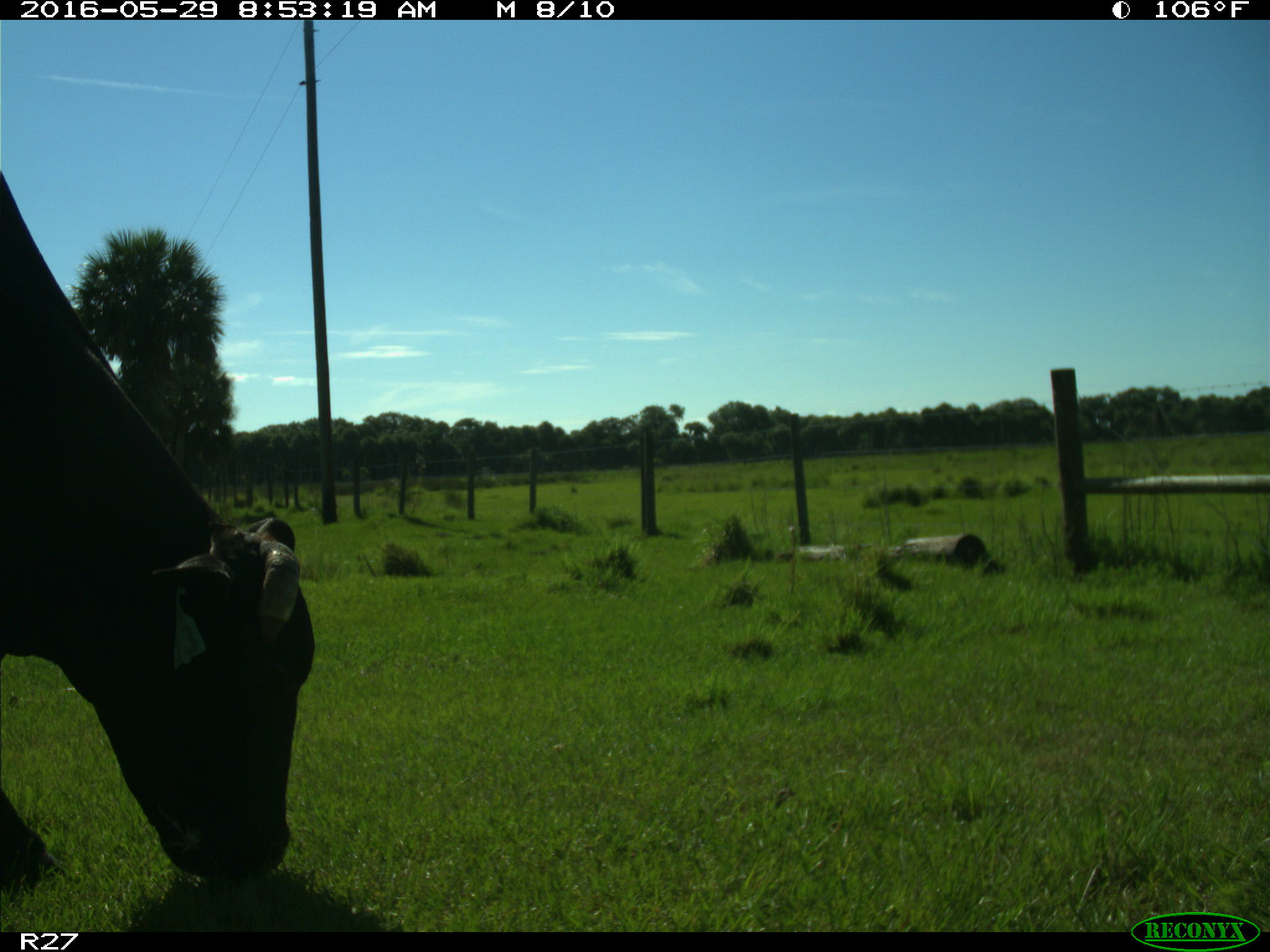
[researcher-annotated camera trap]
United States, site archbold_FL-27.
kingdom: Animalia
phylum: Chordata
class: Mammalia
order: Artiodactyla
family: Bovidae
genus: Bos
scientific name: Bos taurus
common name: domestic cow